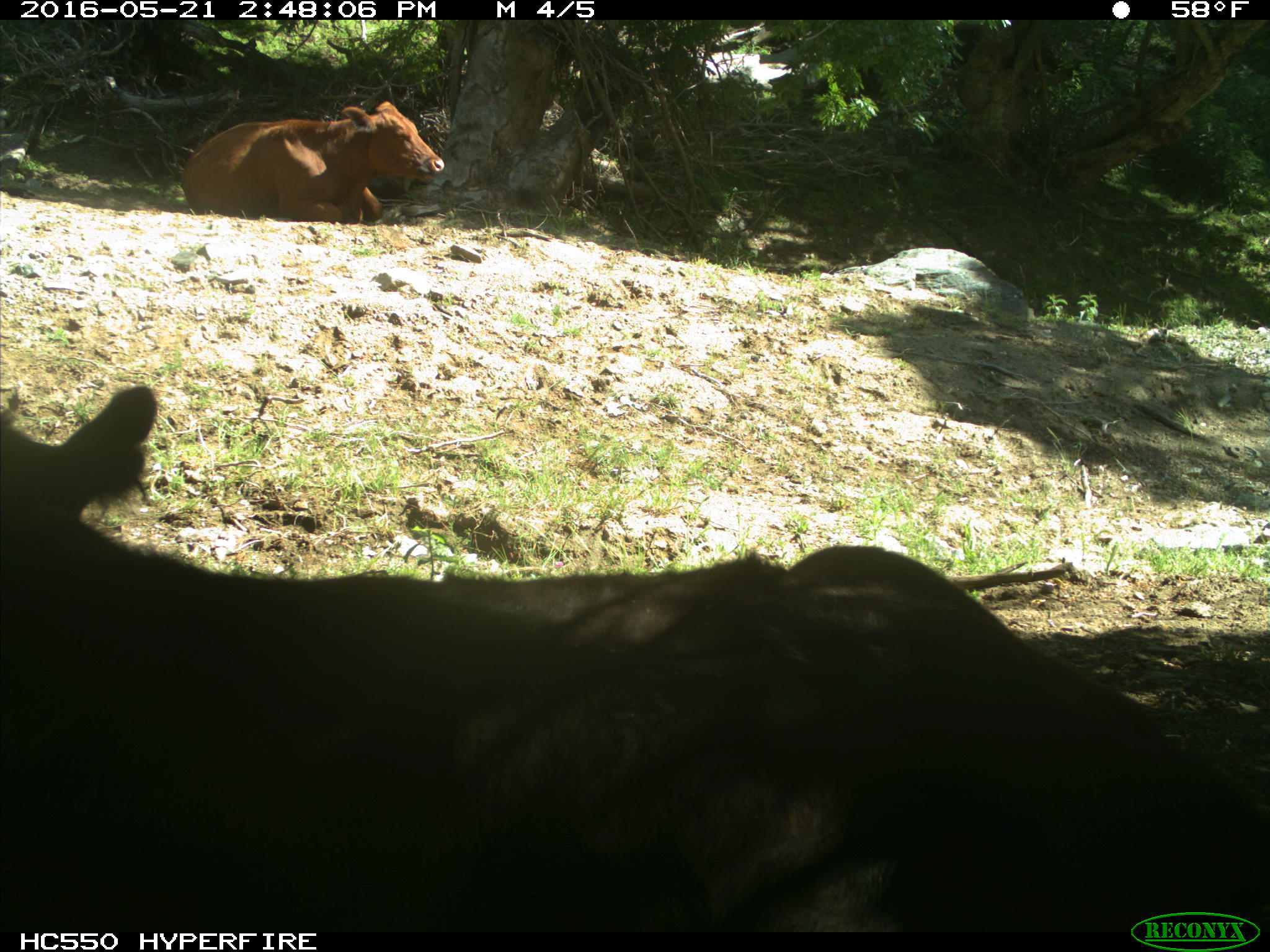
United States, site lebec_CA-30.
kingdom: Animalia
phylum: Chordata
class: Mammalia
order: Artiodactyla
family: Bovidae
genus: Bos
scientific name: Bos taurus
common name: domestic cow